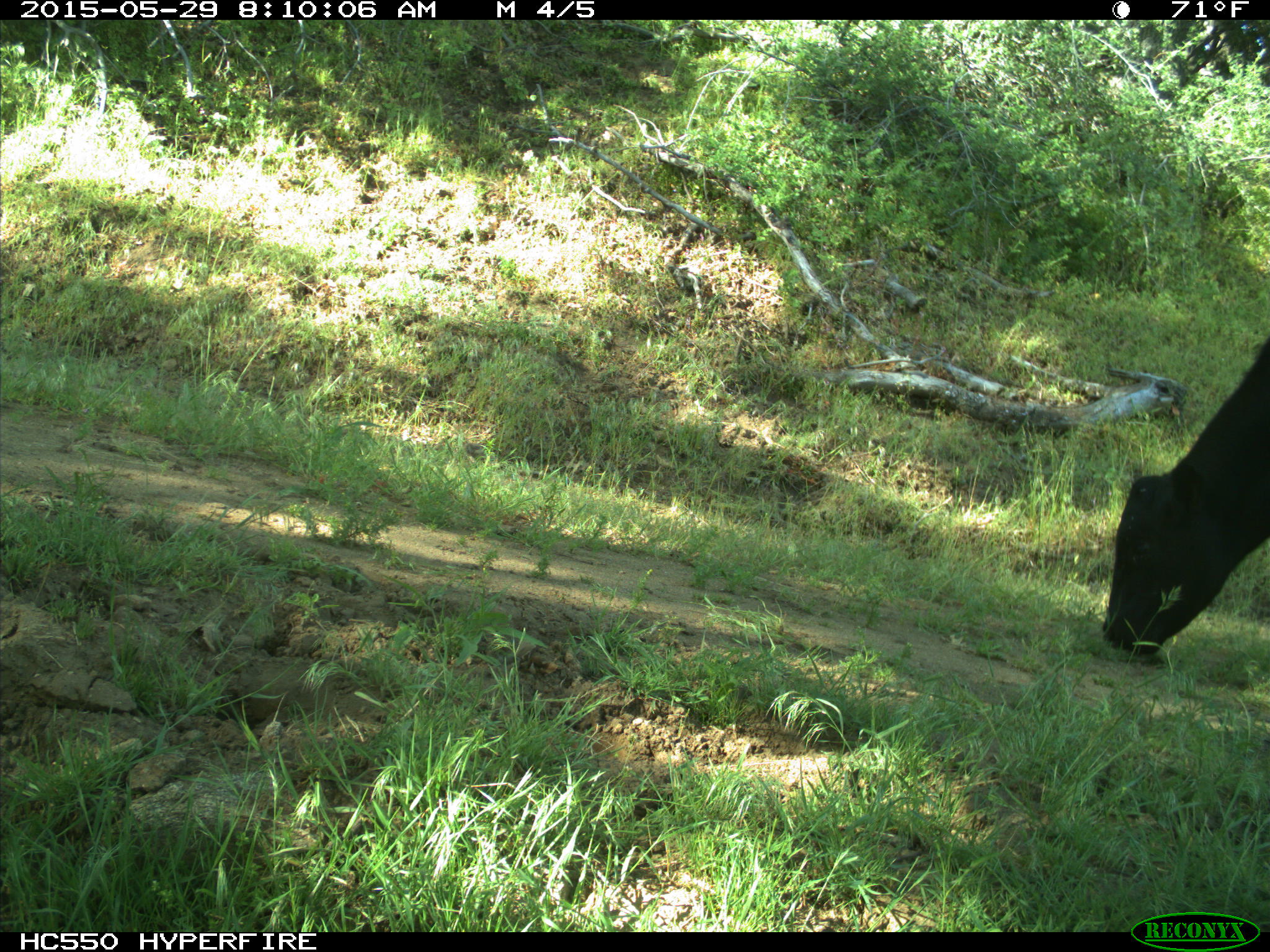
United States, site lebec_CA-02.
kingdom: Animalia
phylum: Chordata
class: Mammalia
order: Artiodactyla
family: Bovidae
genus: Bos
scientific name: Bos taurus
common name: domestic cow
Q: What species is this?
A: Bos taurus (domestic cow).